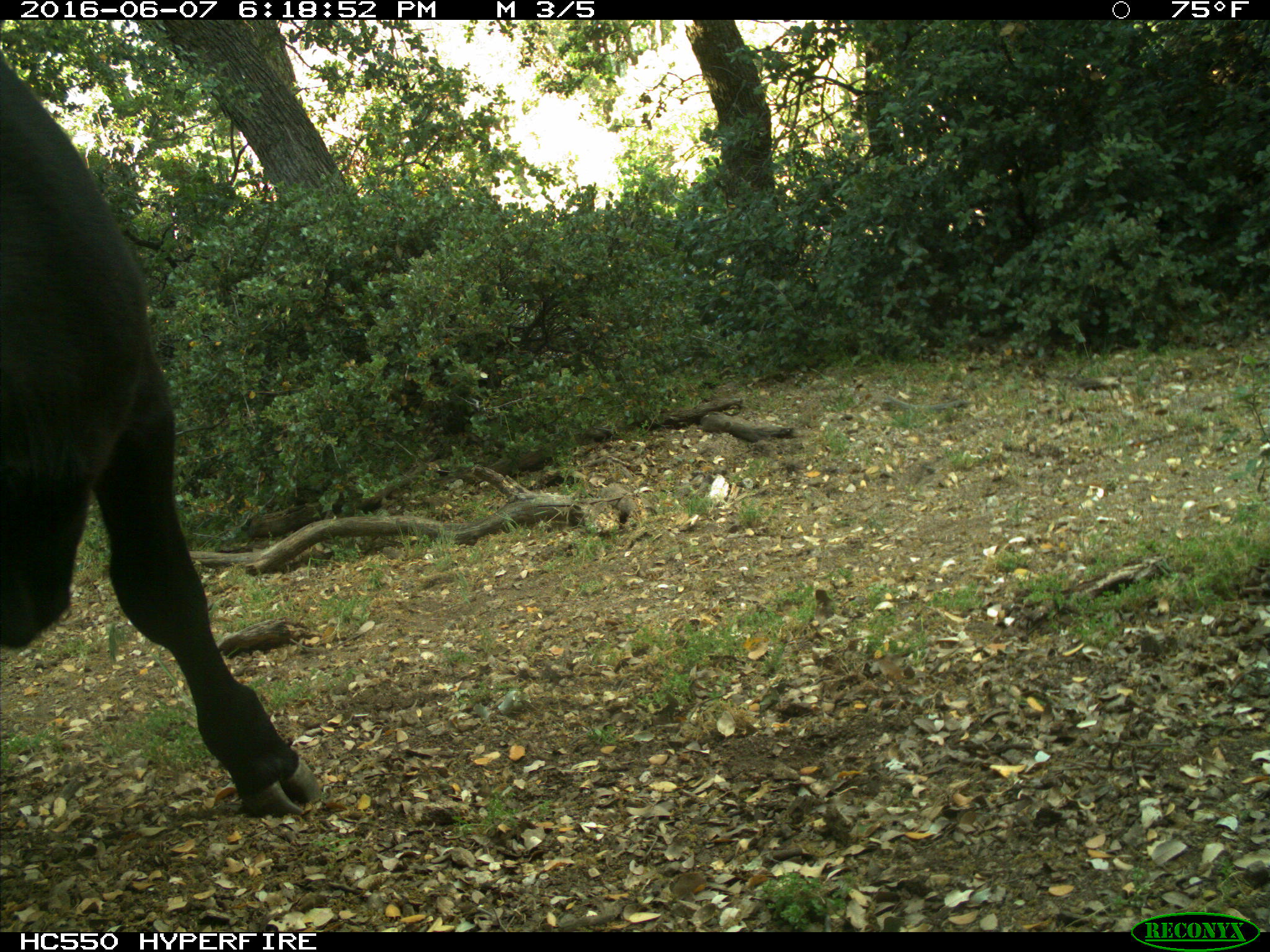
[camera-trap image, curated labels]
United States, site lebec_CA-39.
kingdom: Animalia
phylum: Chordata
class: Mammalia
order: Artiodactyla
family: Bovidae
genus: Bos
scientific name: Bos taurus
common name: domestic cow